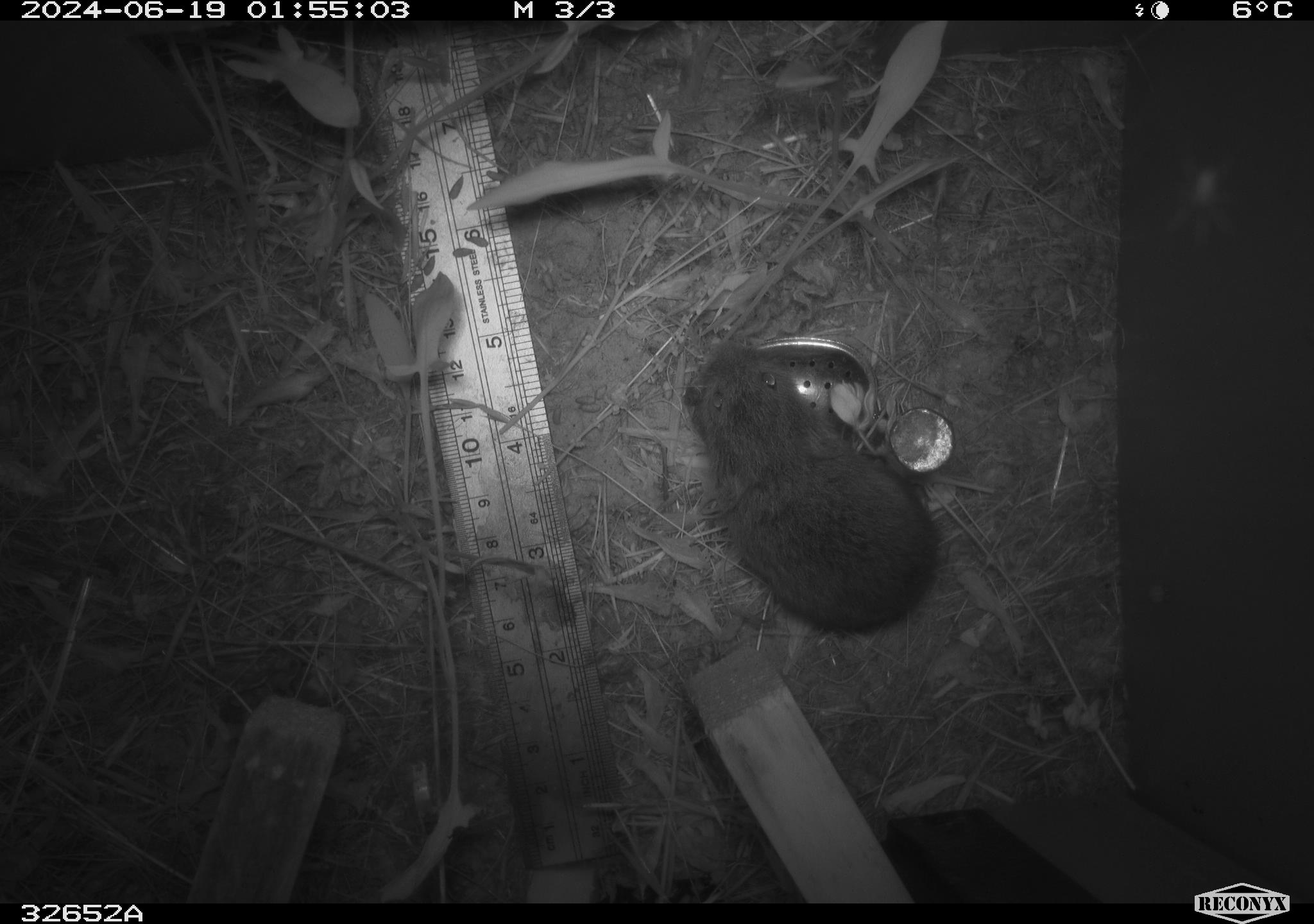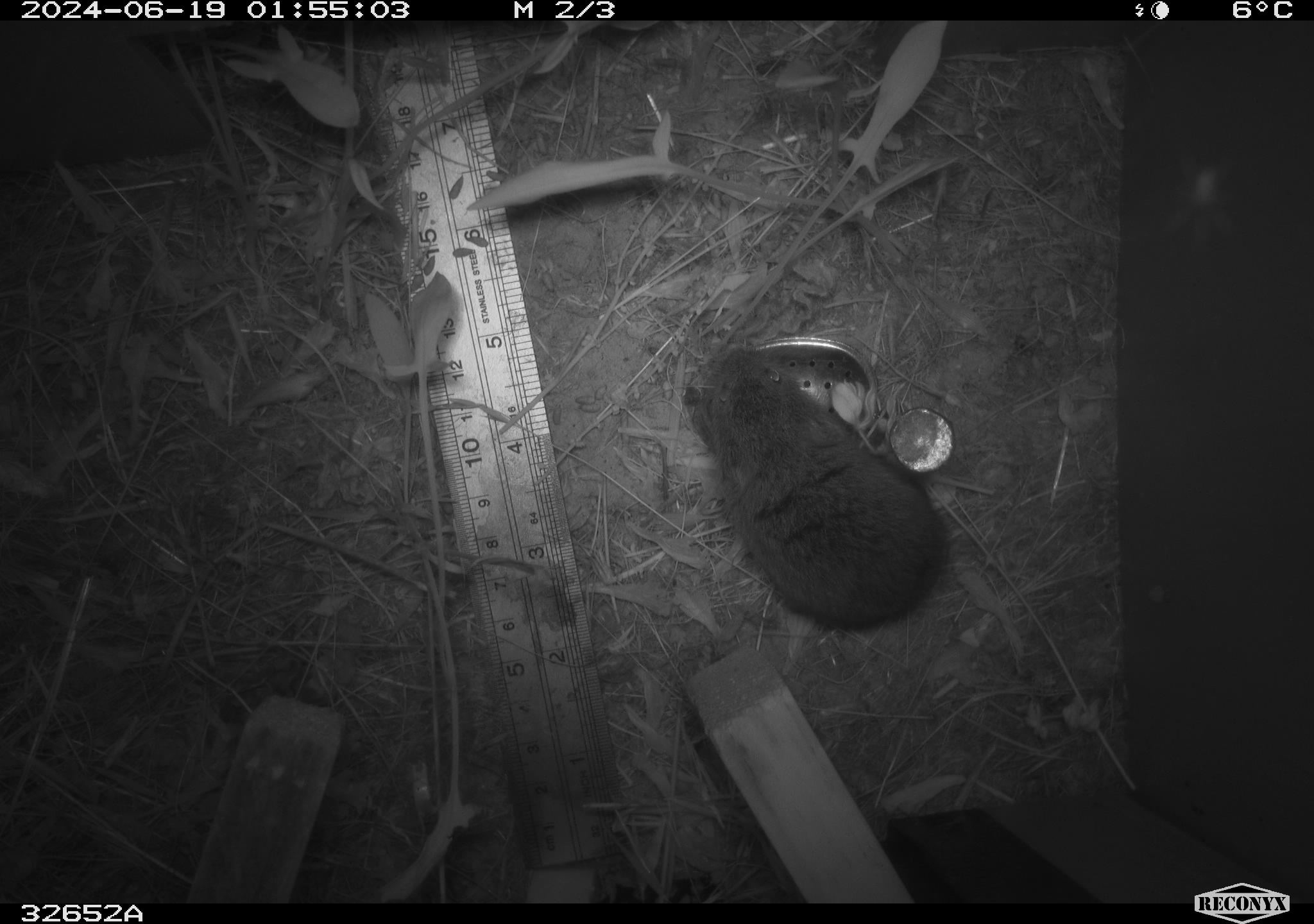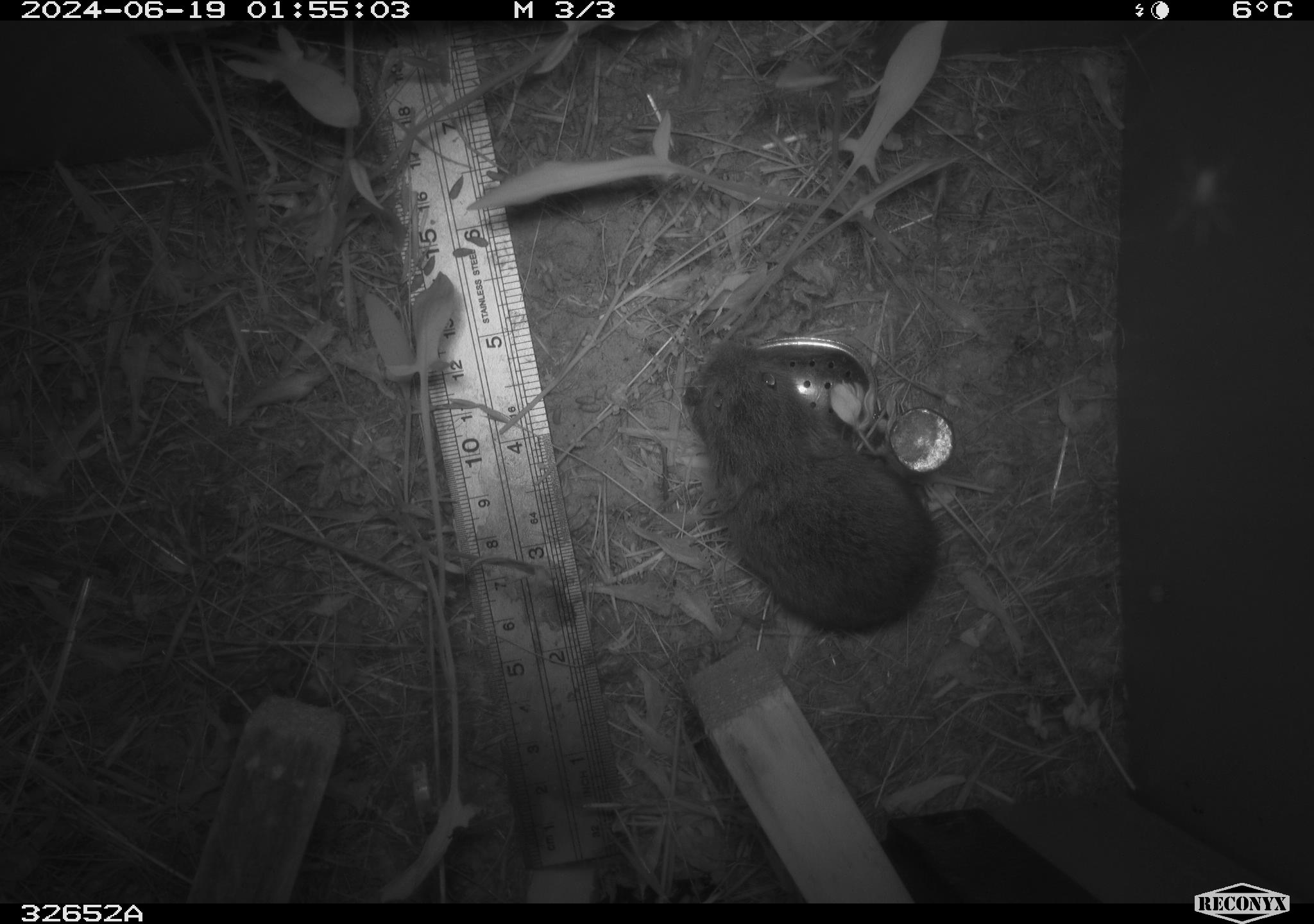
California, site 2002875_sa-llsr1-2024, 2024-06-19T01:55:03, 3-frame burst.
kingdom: Animalia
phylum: Chordata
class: Mammalia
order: Rodentia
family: Cricetidae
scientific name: Arvicolinae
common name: voles, lemmings, and muskrats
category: arvicolinae subfamily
Arvicolinae subfamily (voles, lemmings, and muskrats) (Arvicolinae).